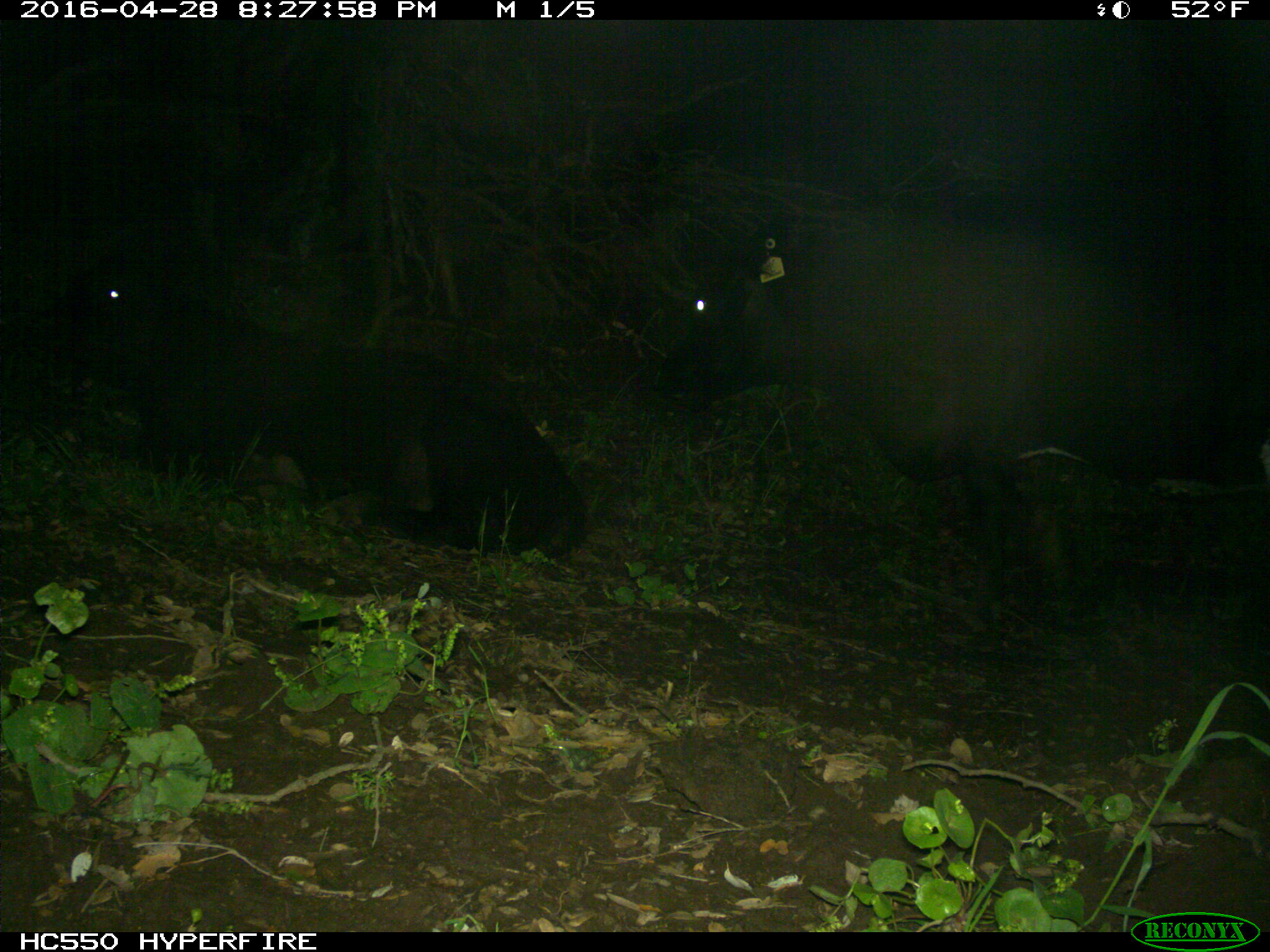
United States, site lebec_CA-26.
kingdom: Animalia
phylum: Chordata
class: Mammalia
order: Artiodactyla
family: Bovidae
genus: Bos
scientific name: Bos taurus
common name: domestic cow